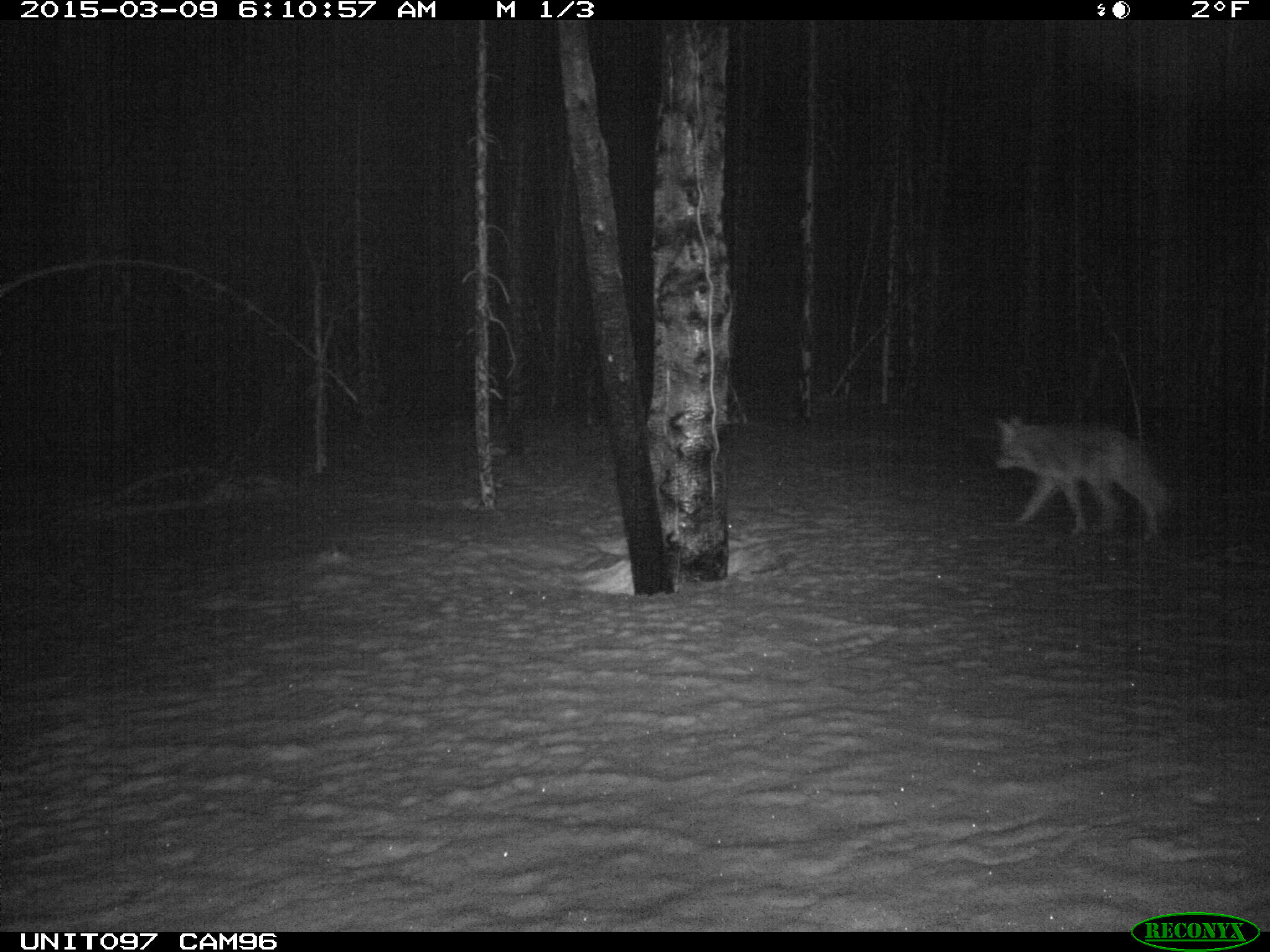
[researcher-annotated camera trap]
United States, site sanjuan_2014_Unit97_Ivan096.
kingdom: Animalia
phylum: Chordata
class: Mammalia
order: Carnivora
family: Canidae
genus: Canis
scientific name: Canis latrans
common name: coyote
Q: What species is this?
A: Canis latrans (coyote).